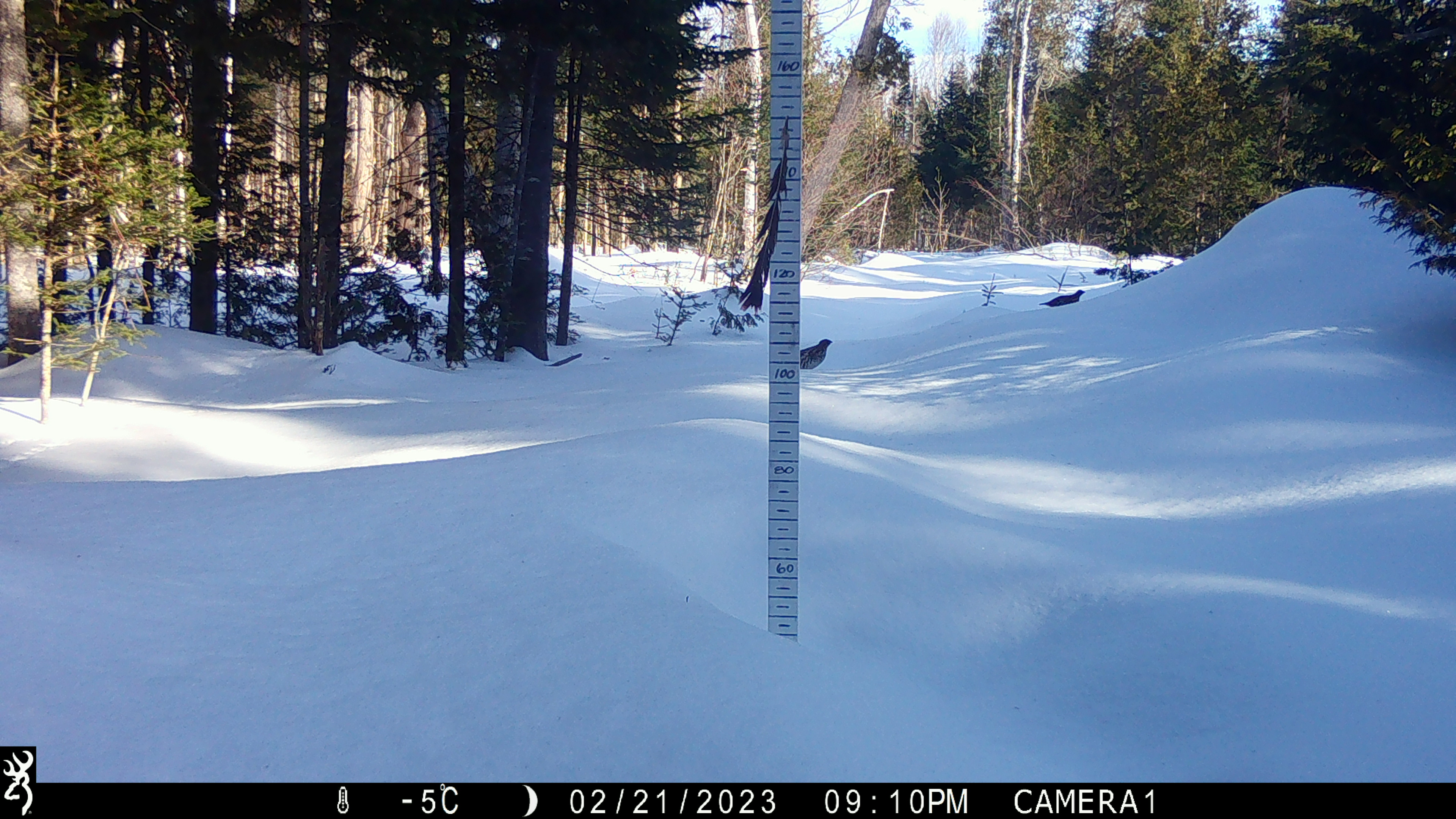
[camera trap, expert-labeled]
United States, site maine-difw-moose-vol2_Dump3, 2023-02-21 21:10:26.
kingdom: Animalia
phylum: Chordata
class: Aves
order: Galliformes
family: Phasianidae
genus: Bonasa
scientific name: Bonasa umbellus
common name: ruffed grouse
Ruffed grouse (Bonasa umbellus).